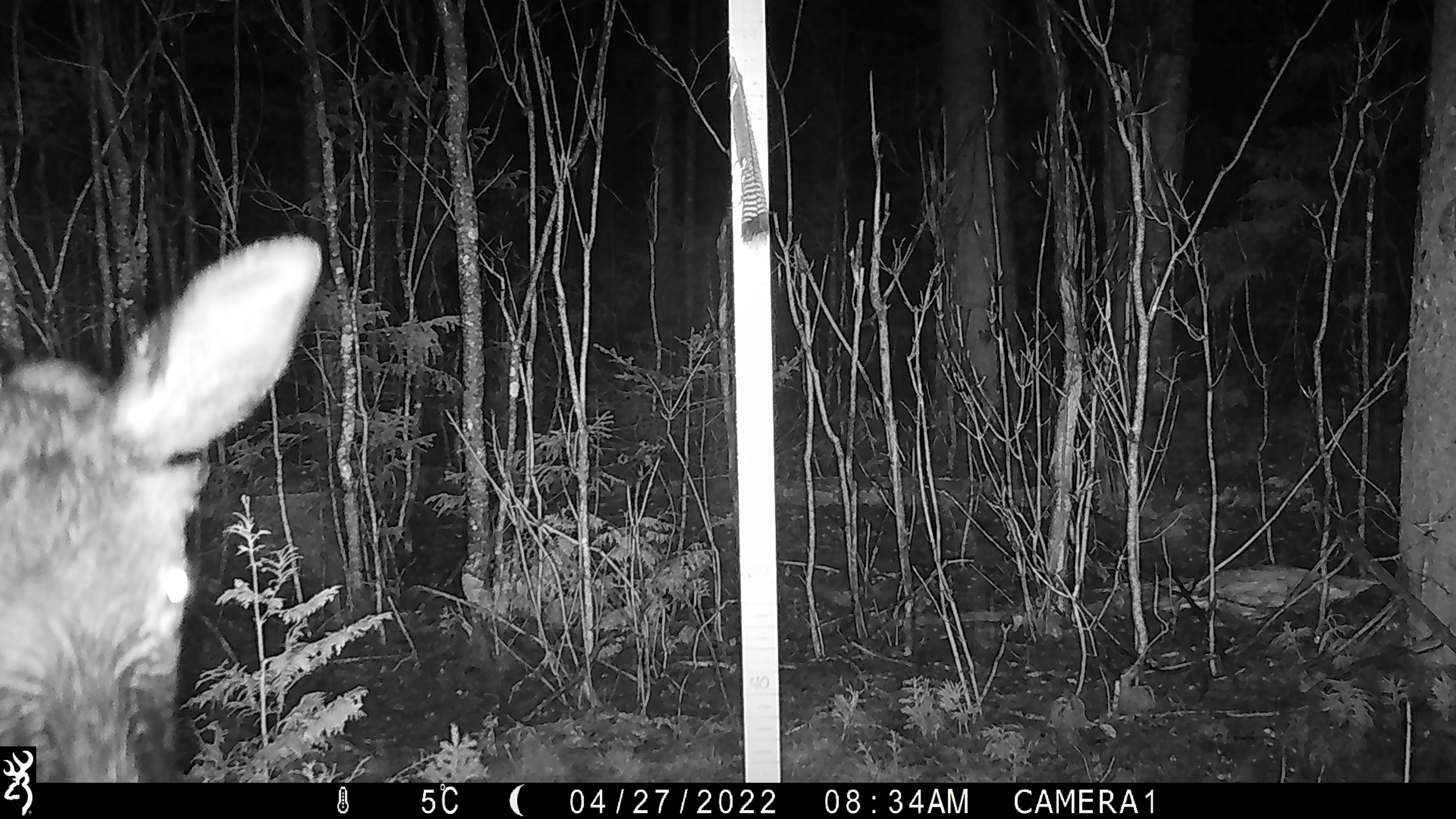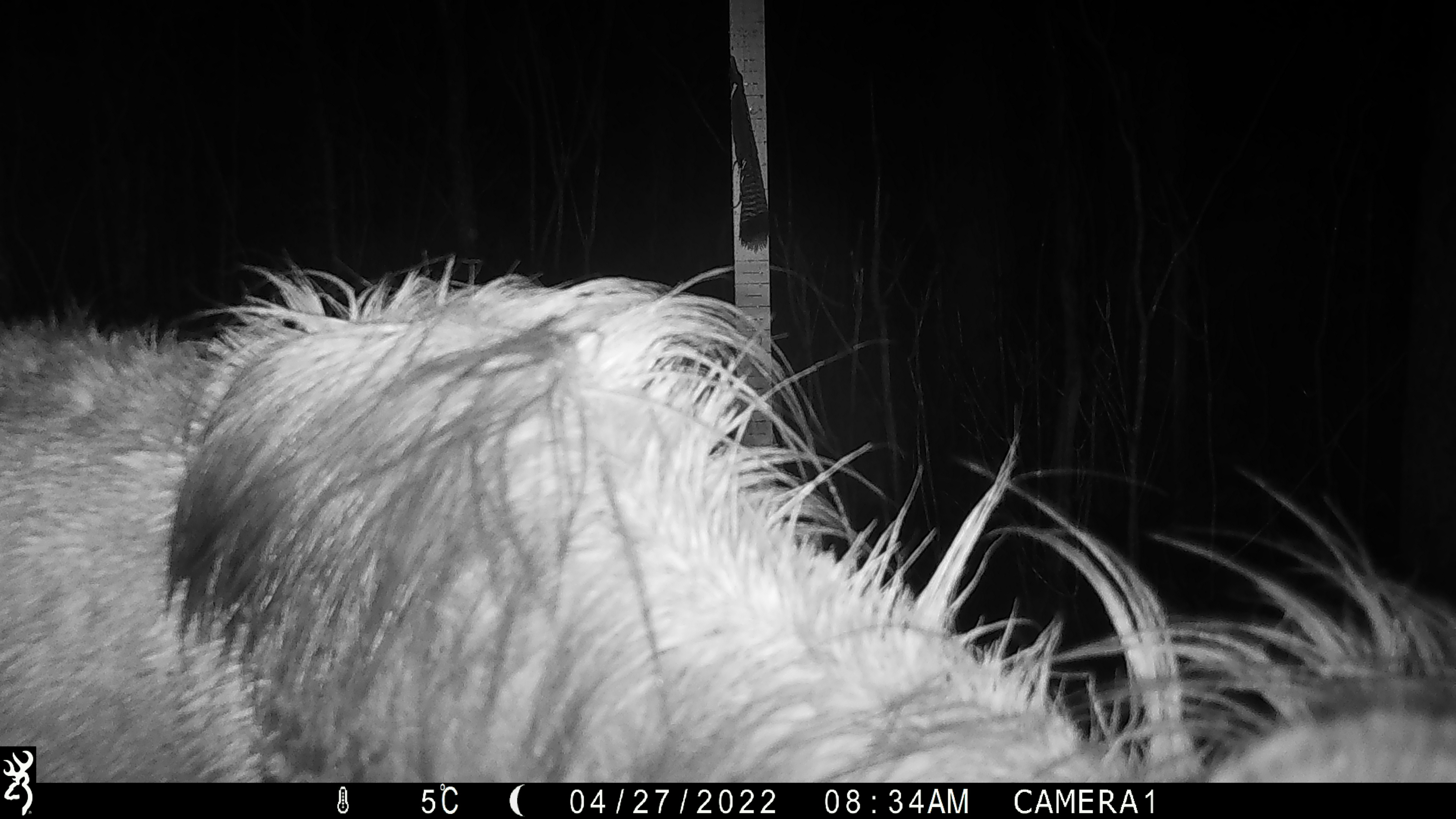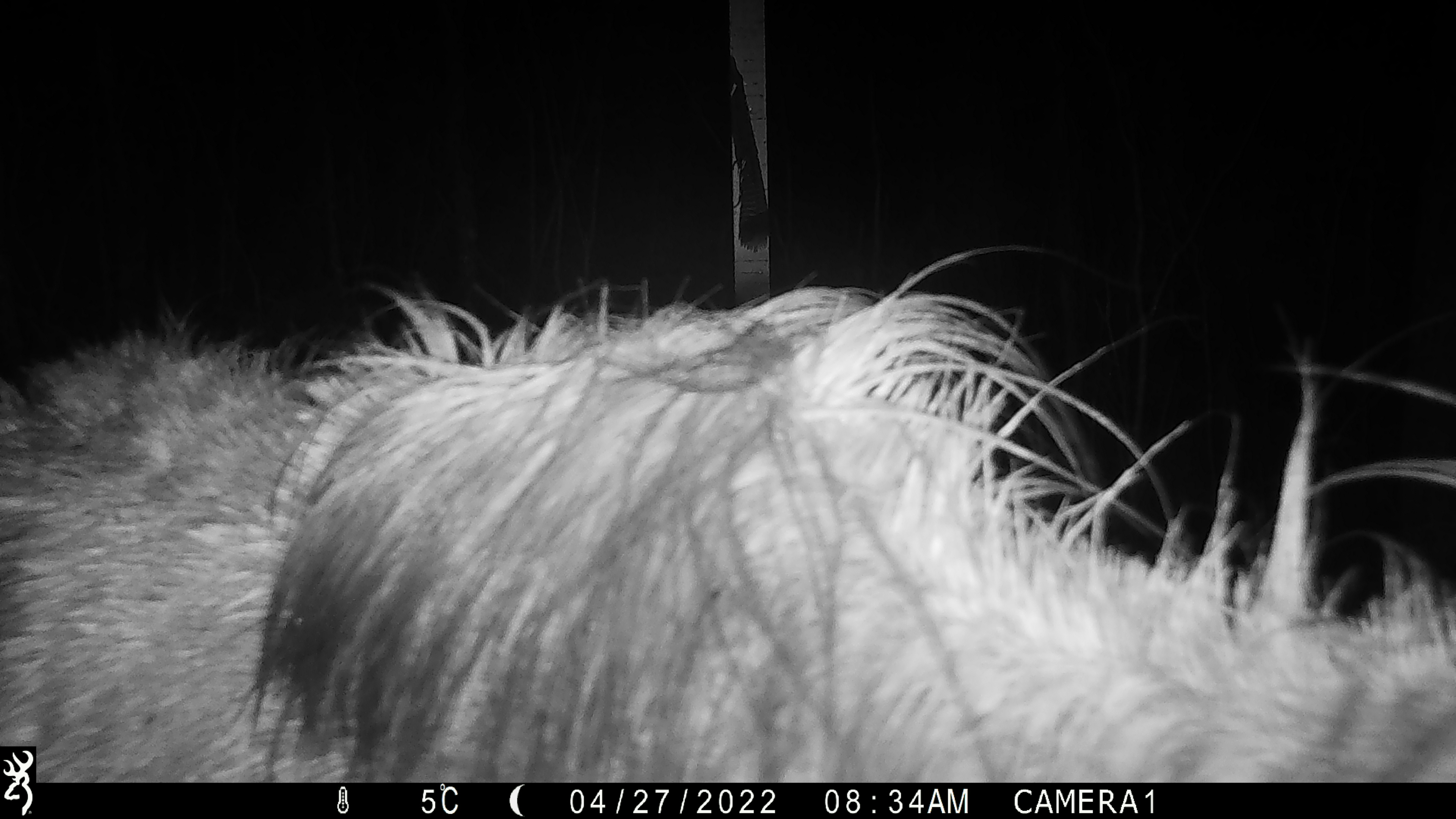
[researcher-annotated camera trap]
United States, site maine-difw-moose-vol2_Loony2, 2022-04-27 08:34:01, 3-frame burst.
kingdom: Animalia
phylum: Chordata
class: Mammalia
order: Artiodactyla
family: Cervidae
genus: Alces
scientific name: Alces alces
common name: moose